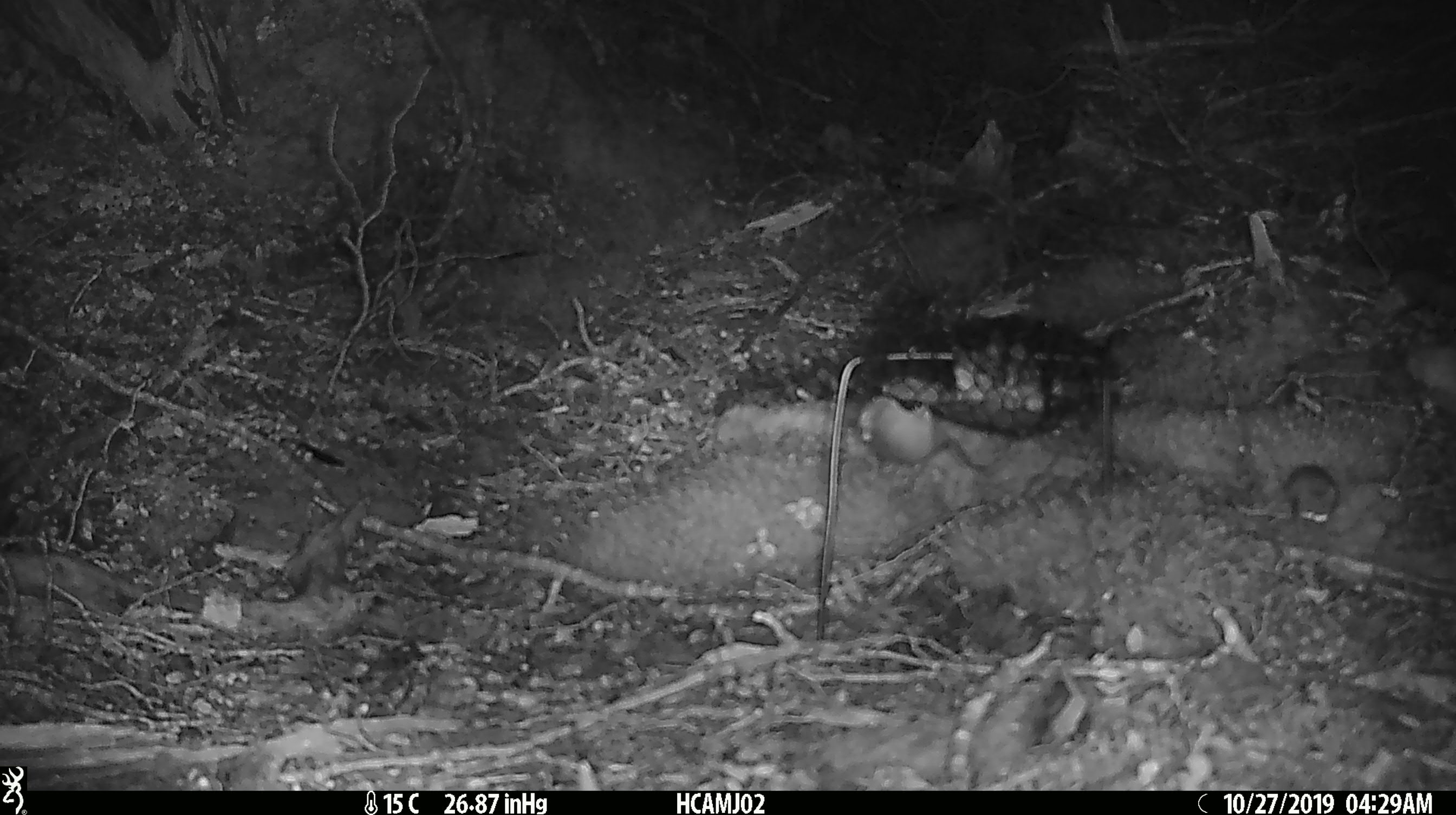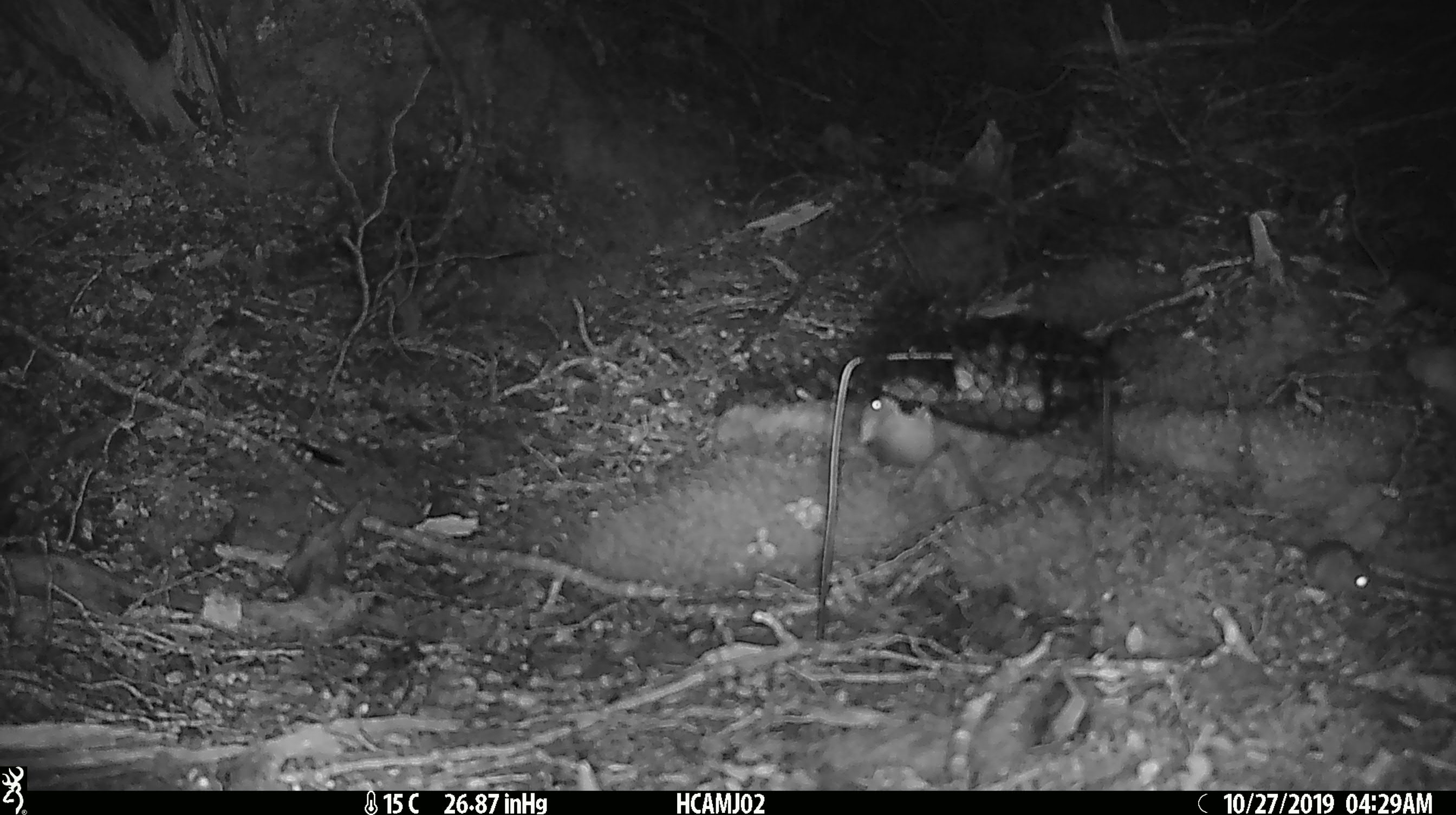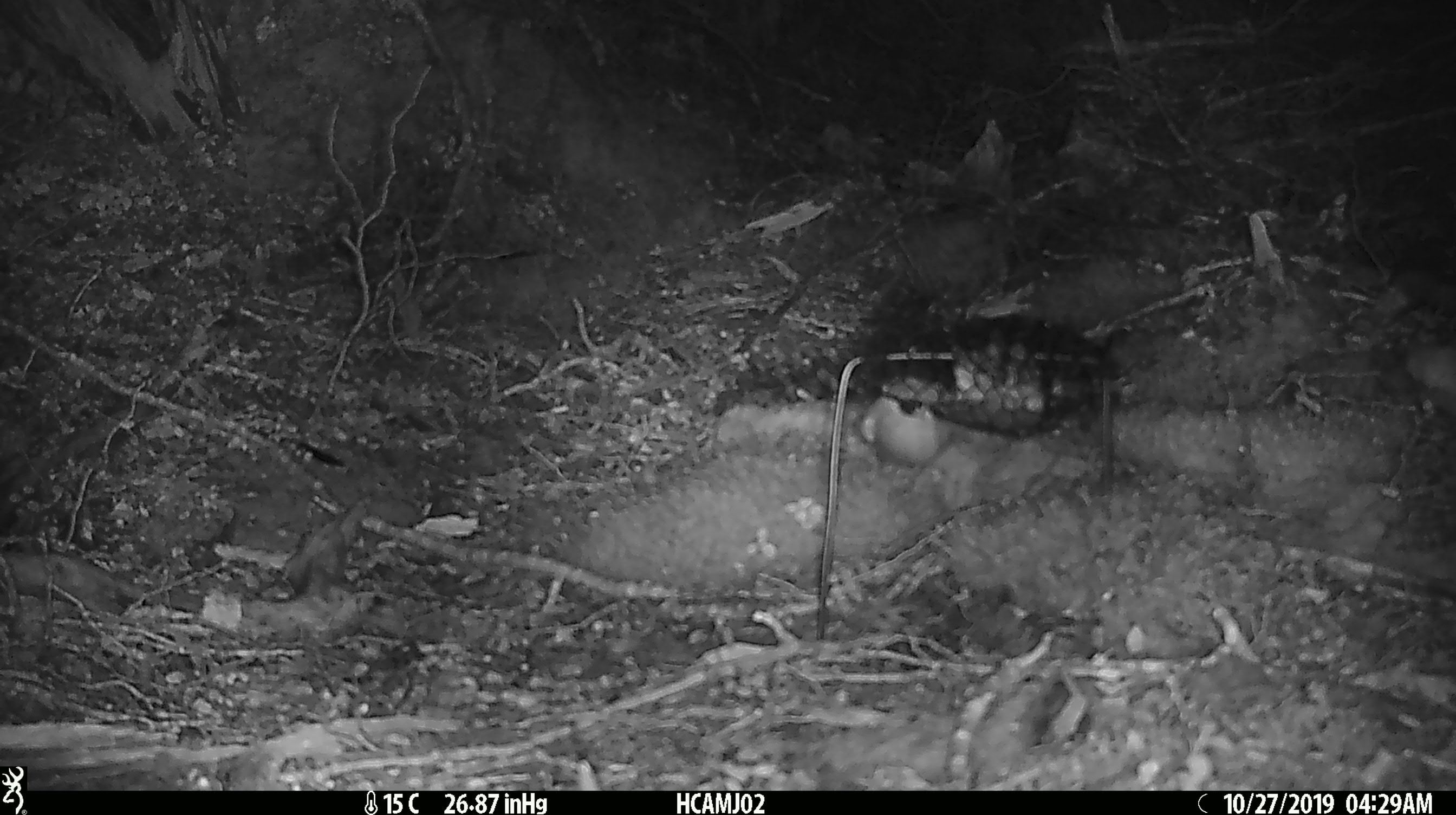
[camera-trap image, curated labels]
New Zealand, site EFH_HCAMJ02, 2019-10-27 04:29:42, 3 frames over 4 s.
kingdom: Animalia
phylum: Chordata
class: Mammalia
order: Rodentia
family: Muridae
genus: Mus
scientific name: Mus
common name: mouse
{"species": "mouse (Mus)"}